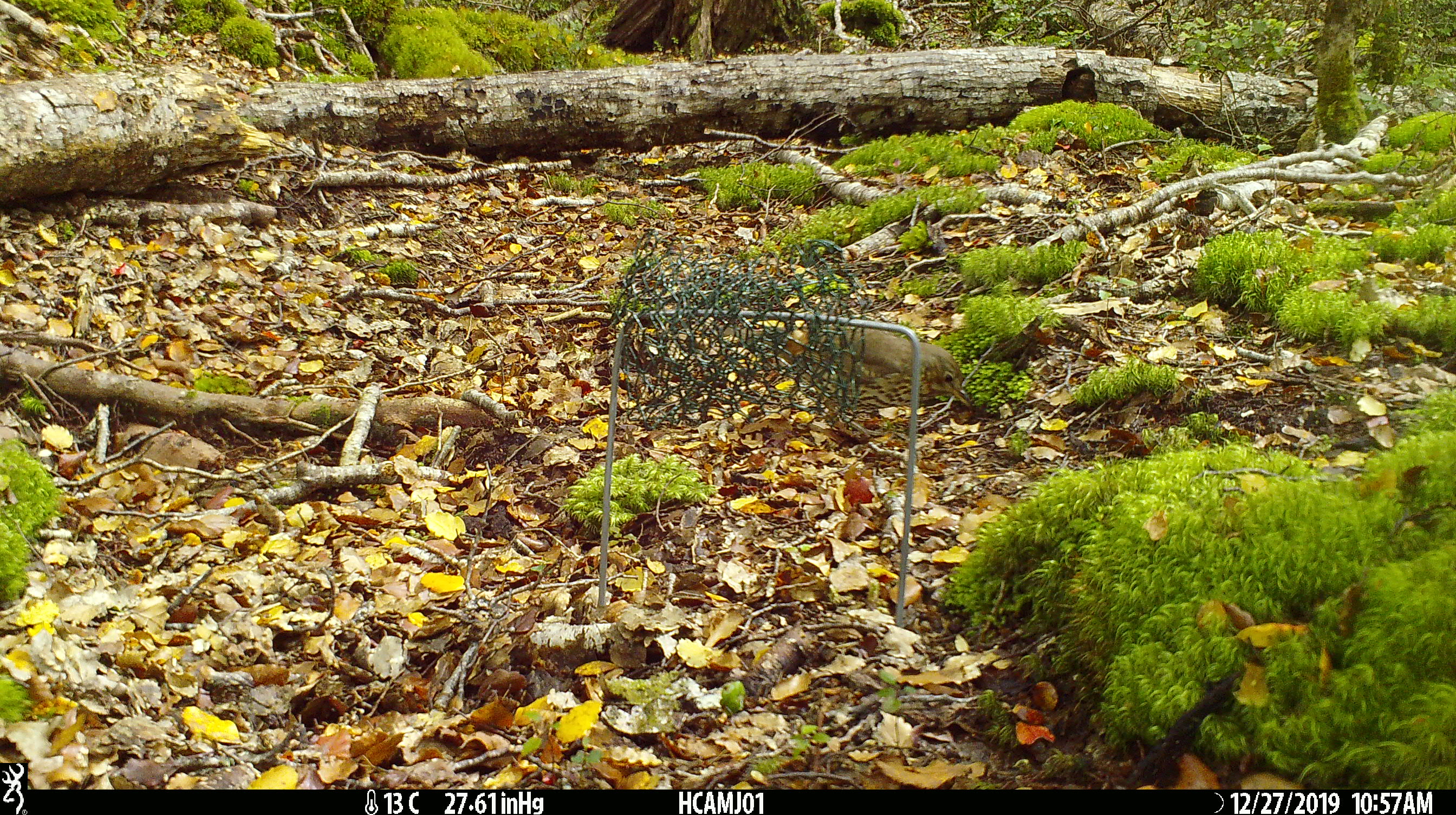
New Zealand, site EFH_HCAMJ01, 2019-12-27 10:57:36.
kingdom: Animalia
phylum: Chordata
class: Aves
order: Passeriformes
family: Turdidae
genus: Turdus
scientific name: Turdus philomelos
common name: song thrush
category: thrush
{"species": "thrush (song thrush) (Turdus philomelos)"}